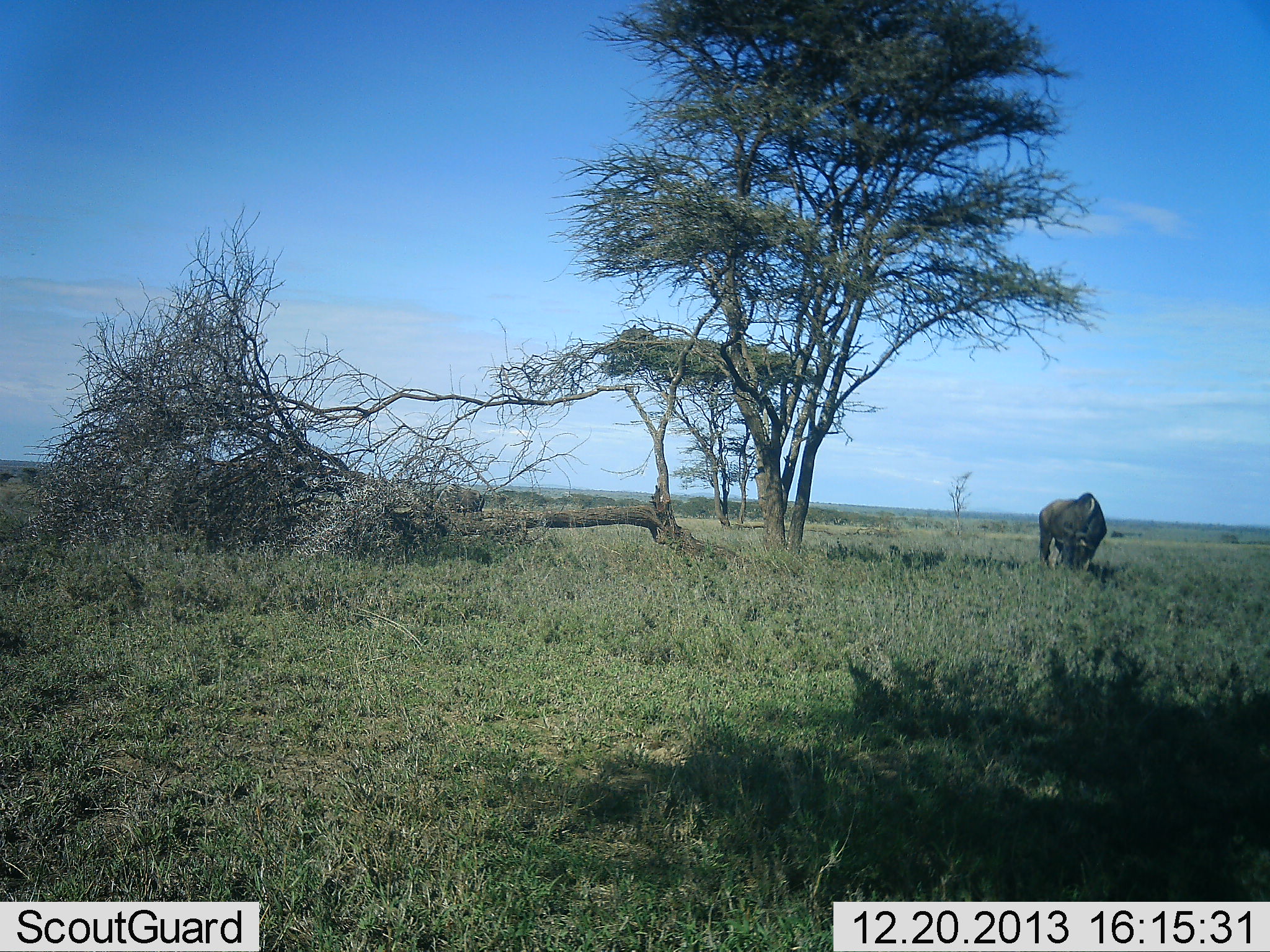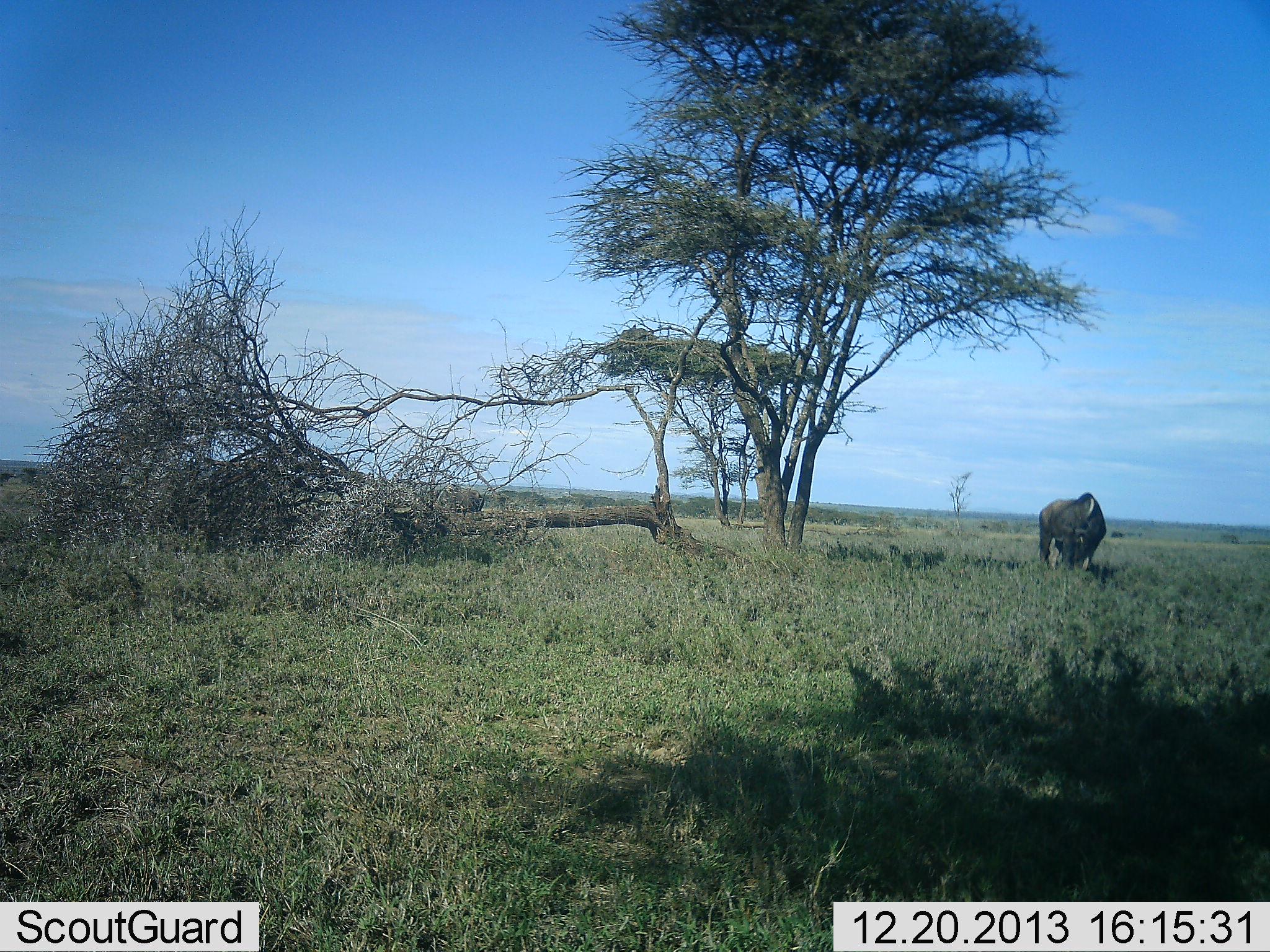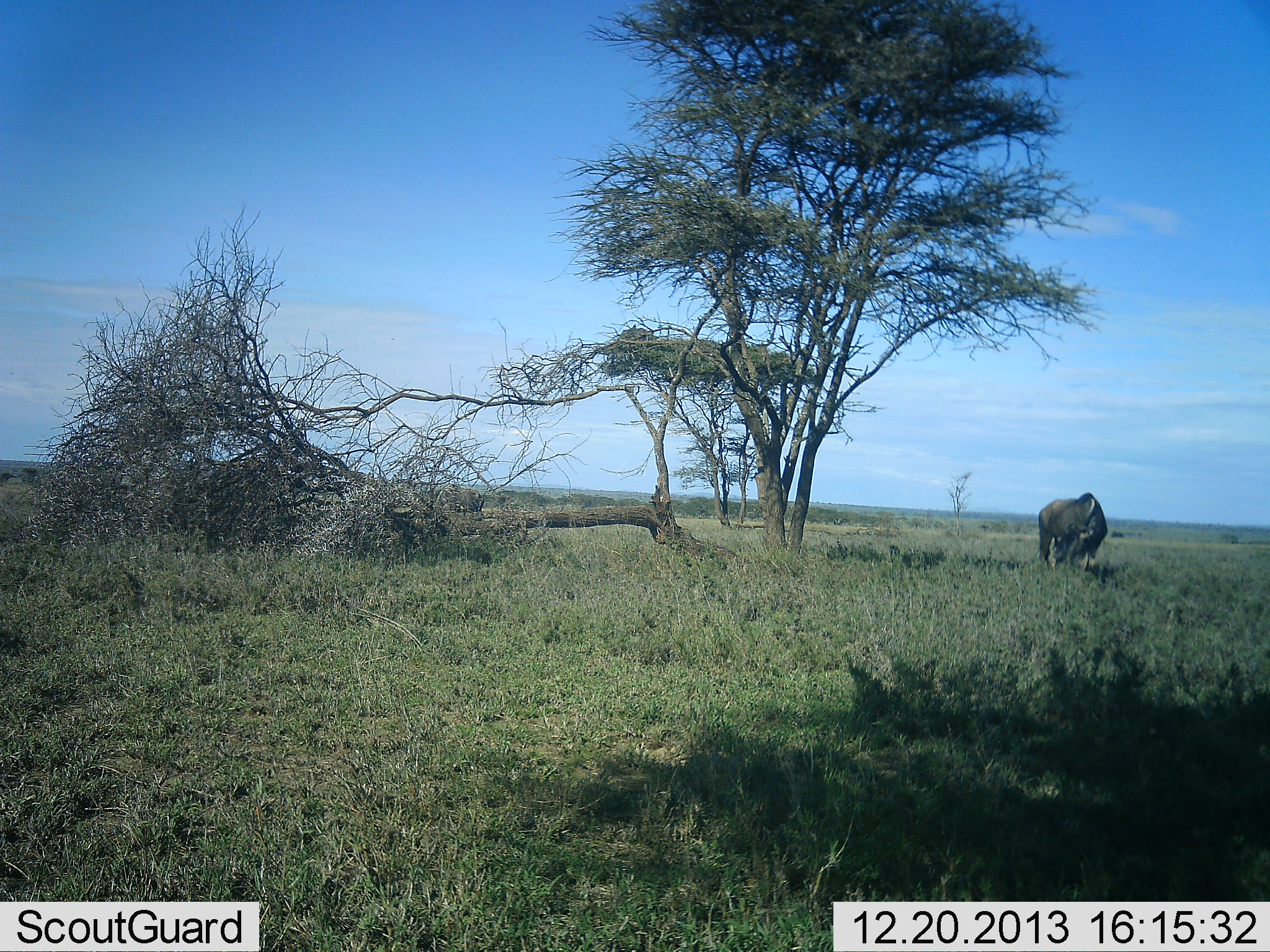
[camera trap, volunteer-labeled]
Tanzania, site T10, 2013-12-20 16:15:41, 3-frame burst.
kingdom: Animalia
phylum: Chordata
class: Mammalia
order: Artiodactyla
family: Bovidae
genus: Connochaetes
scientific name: Connochaetes taurinus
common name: blue wildebeest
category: wildebeest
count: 1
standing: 30%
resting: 0%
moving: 0%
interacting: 0%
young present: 0%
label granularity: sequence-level